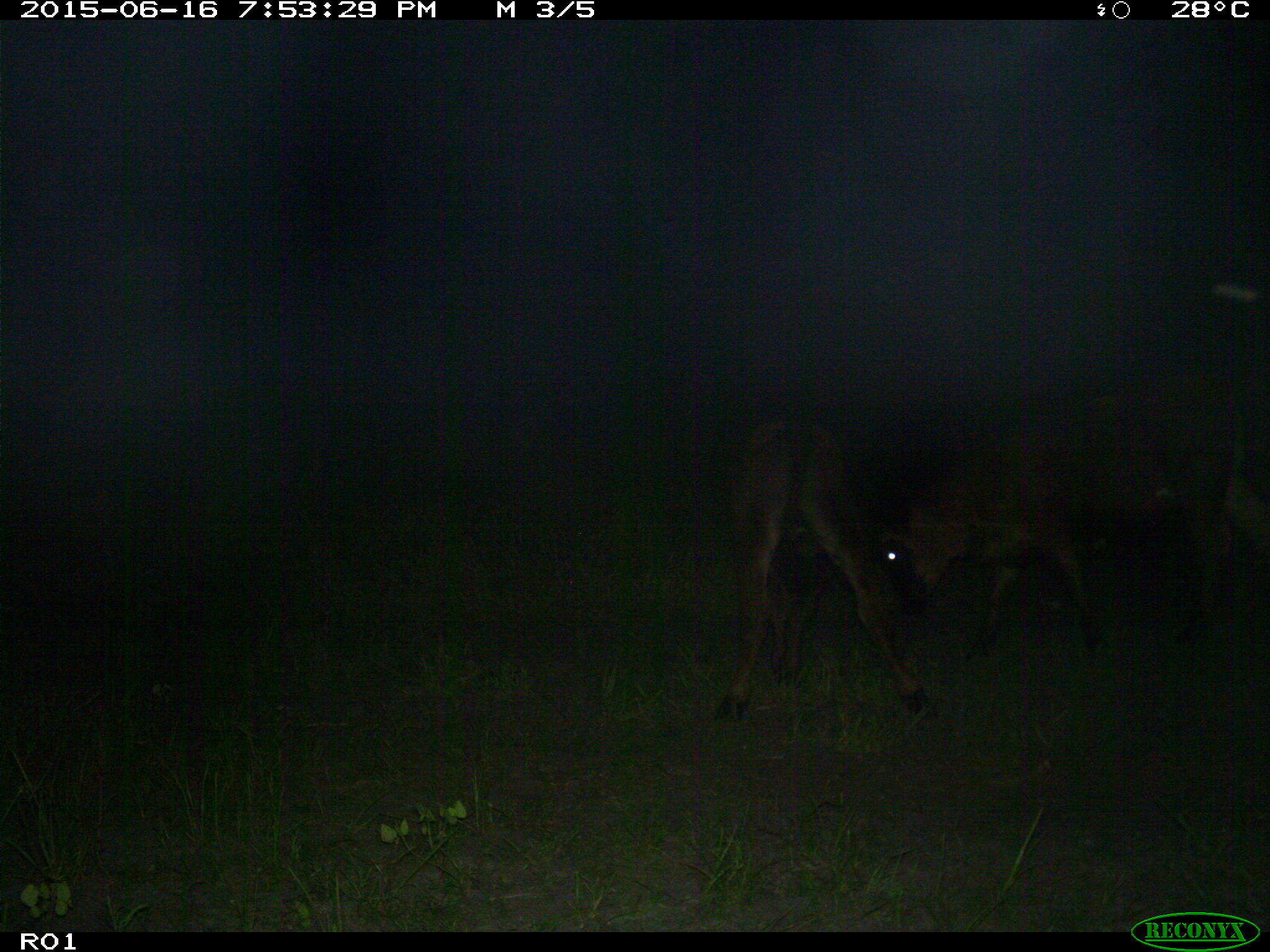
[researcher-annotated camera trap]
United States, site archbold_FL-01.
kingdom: Animalia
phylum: Chordata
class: Mammalia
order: Artiodactyla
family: Bovidae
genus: Bos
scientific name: Bos taurus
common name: domestic cow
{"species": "Bos taurus (domestic cow)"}